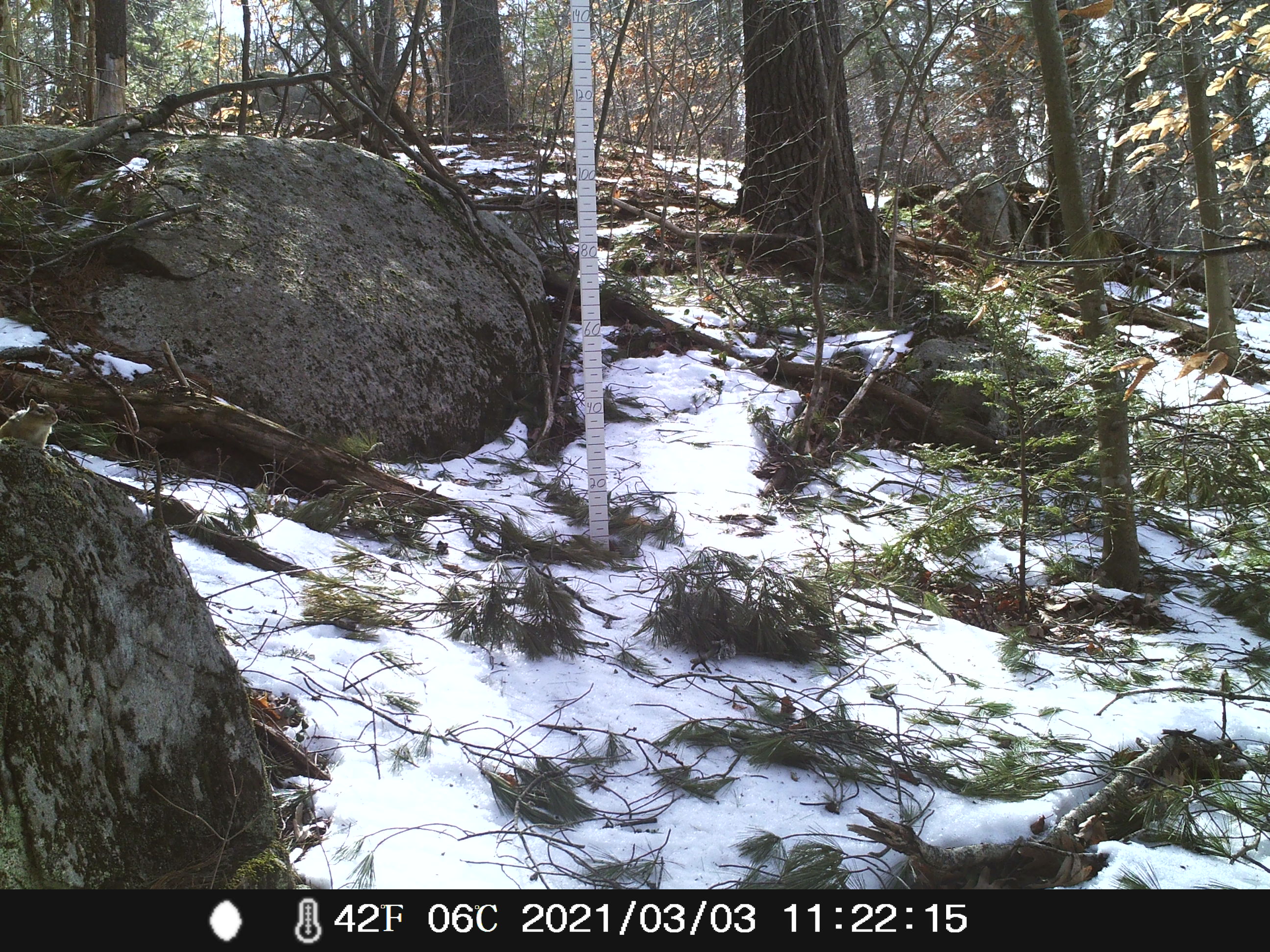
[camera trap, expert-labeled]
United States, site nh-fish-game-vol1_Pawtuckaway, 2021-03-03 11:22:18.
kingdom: Animalia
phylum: Chordata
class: Mammalia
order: Rodentia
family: Sciuridae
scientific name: Tamiini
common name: chipmunk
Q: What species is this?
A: Chipmunk (Tamiini).